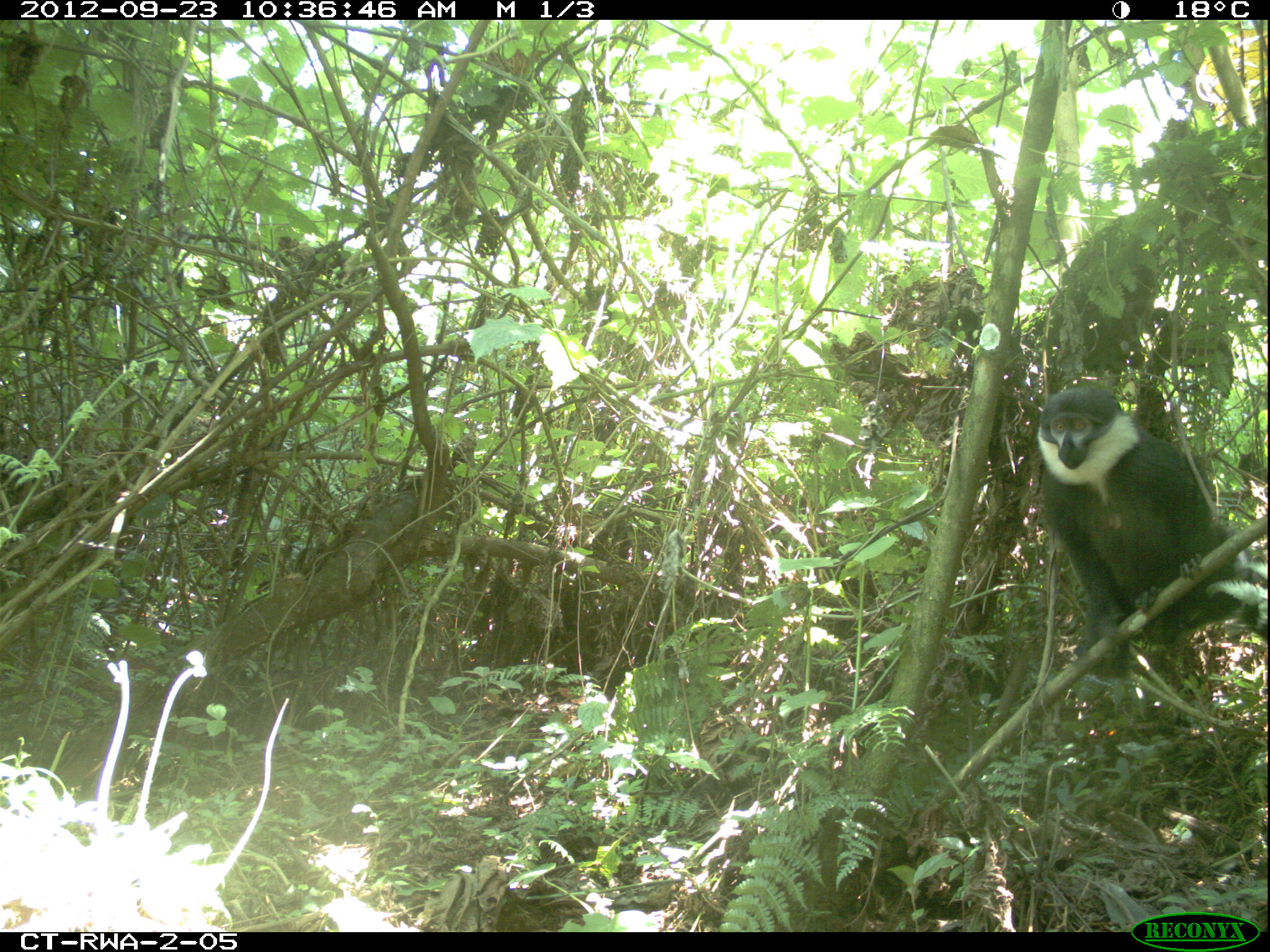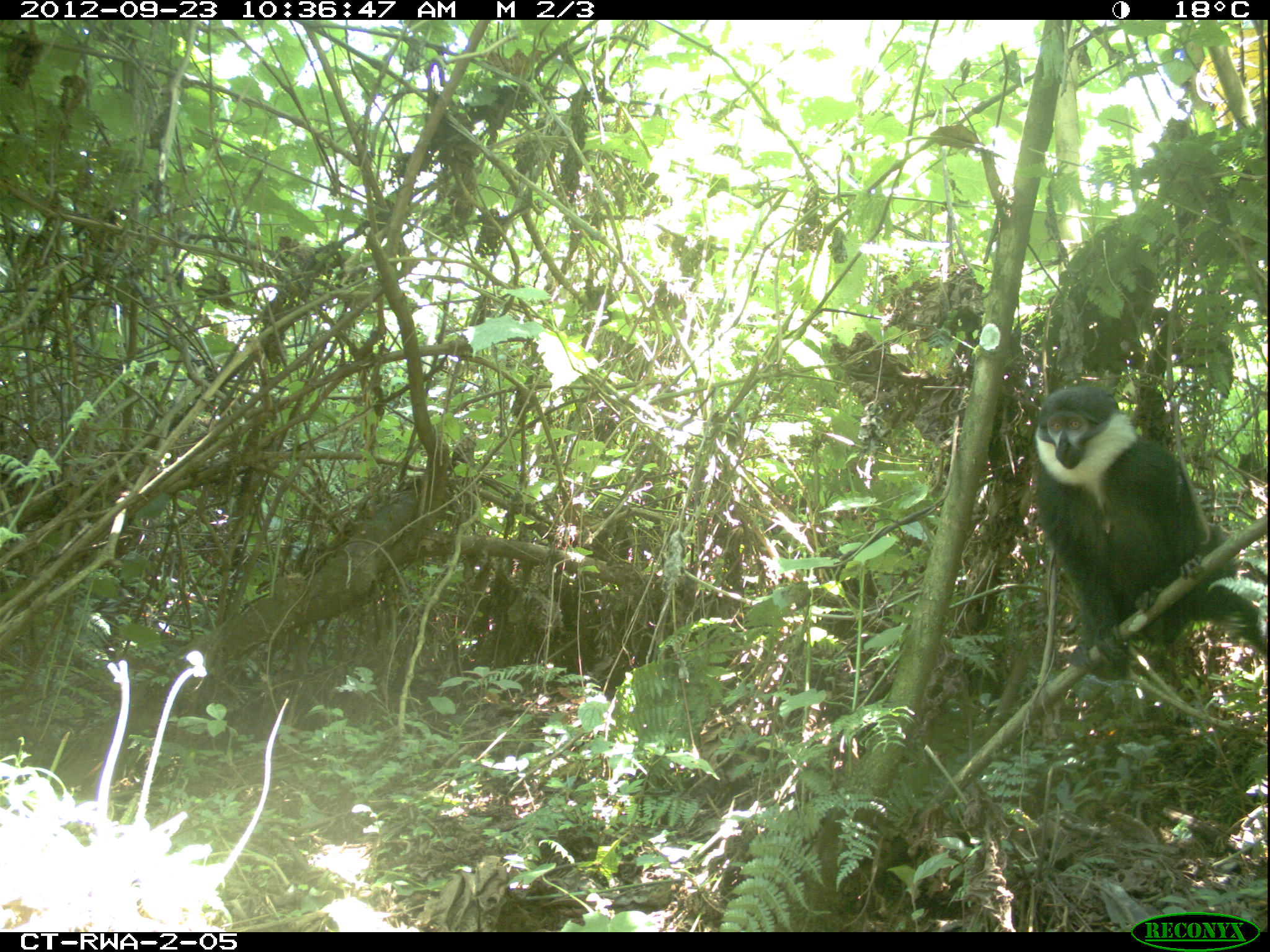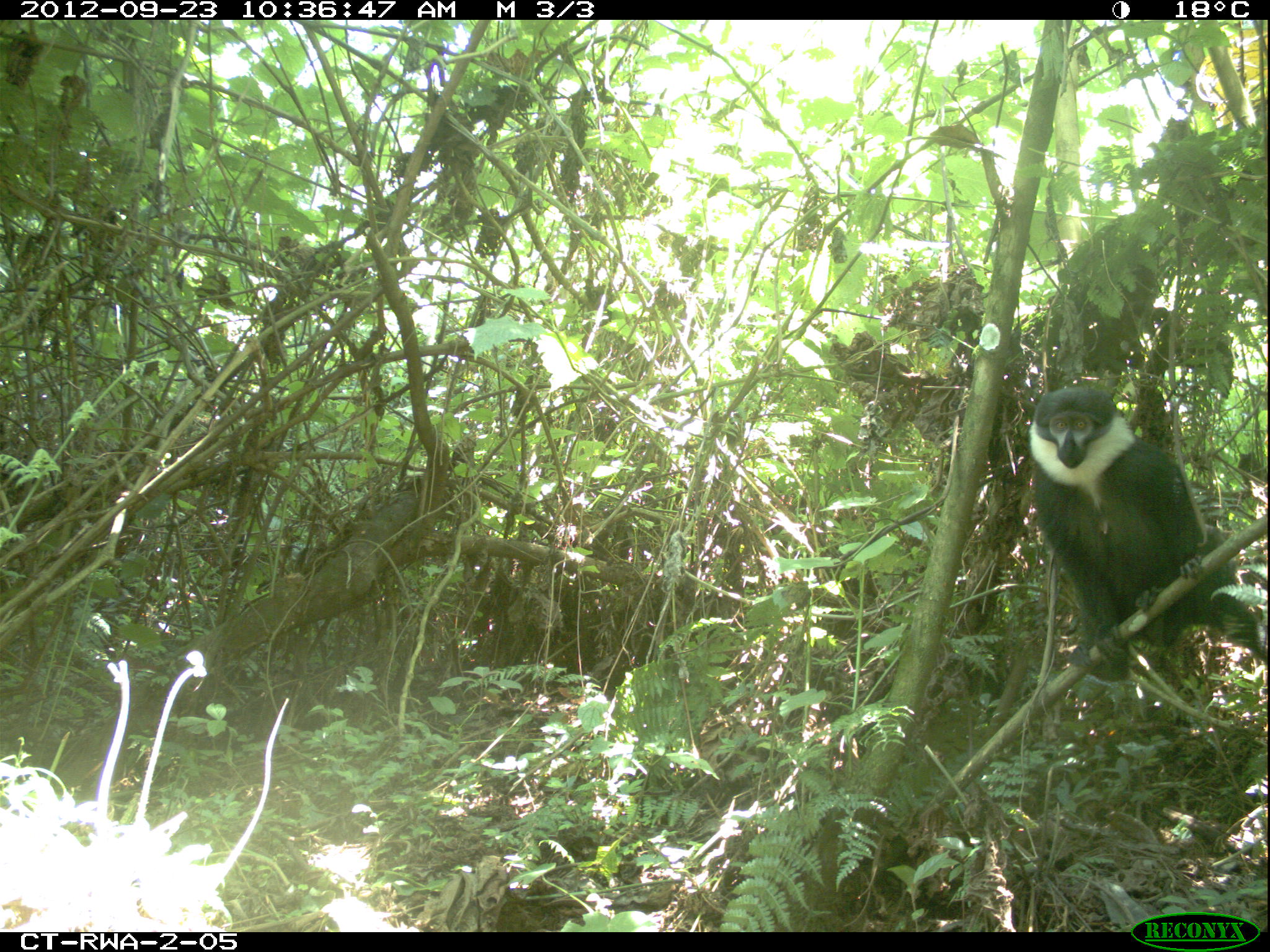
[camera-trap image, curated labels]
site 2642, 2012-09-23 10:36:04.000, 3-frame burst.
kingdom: Animalia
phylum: Chordata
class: Mammalia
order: Primates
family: Cercopithecidae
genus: Allochrocebus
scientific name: Allochrocebus lhoesti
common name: l'hoest's monkey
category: cercopithecus lhoesti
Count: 1.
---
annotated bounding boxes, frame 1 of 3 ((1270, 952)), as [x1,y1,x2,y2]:
cercopithecus lhoesti: [1035,380,1265,674]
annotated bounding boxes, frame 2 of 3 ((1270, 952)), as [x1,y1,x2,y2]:
cercopithecus lhoesti: [1030,382,1257,676]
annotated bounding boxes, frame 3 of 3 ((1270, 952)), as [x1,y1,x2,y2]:
cercopithecus lhoesti: [1026,385,1261,679]